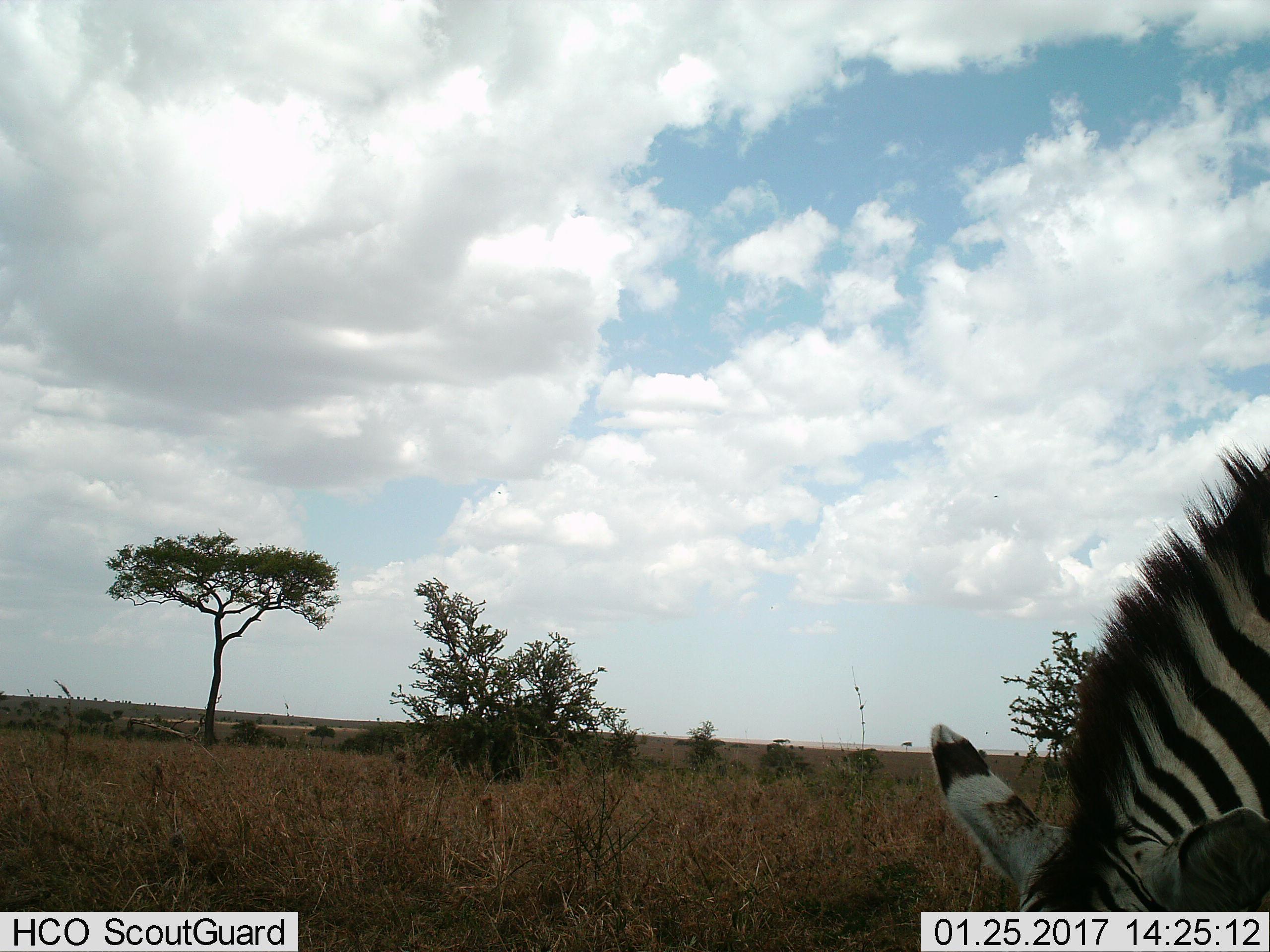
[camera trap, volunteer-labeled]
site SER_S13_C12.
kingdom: Animalia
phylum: Chordata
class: Mammalia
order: Perissodactyla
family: Equidae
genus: Equus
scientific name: Equus quagga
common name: plains zebra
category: zebraplains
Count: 1.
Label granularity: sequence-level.